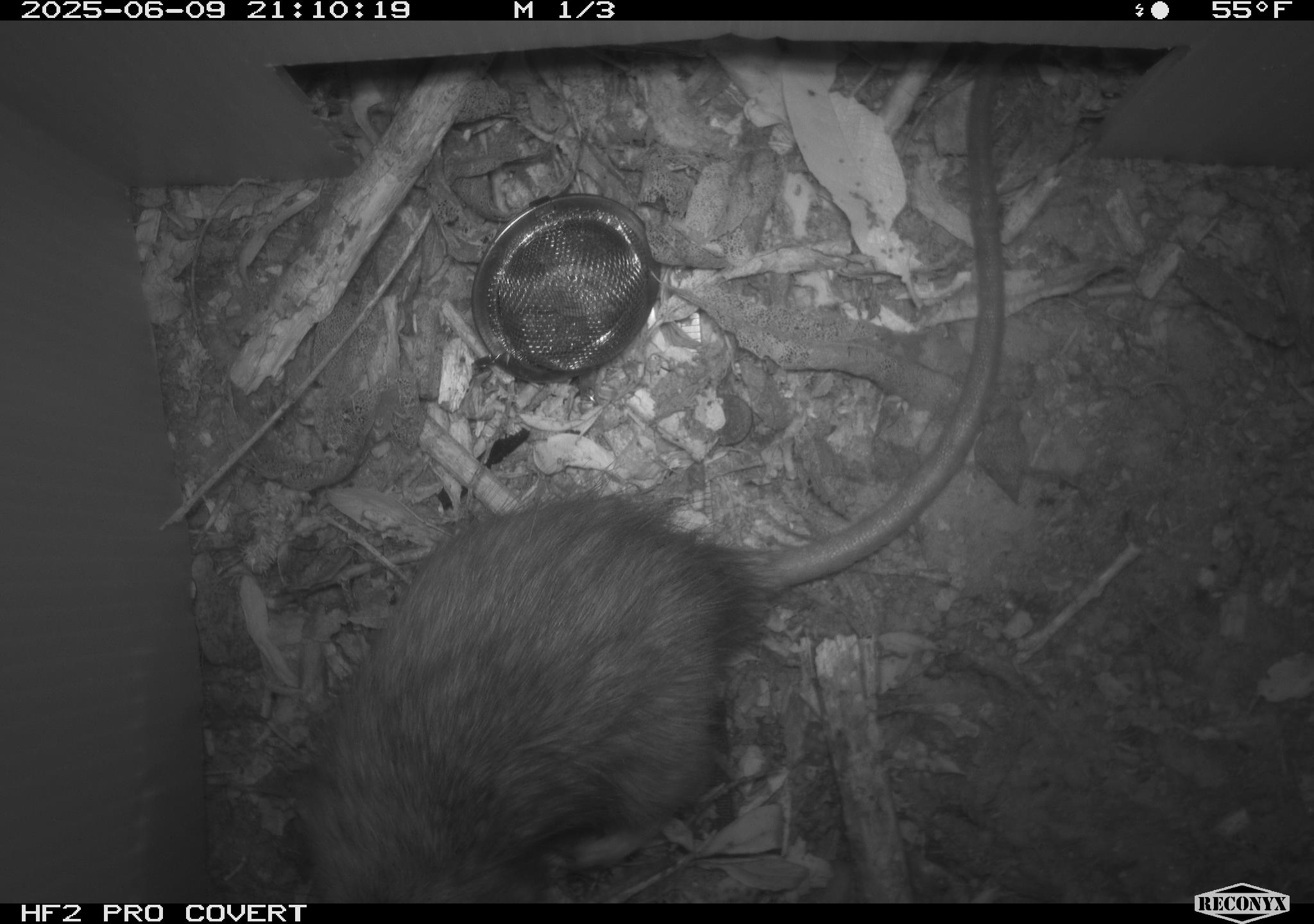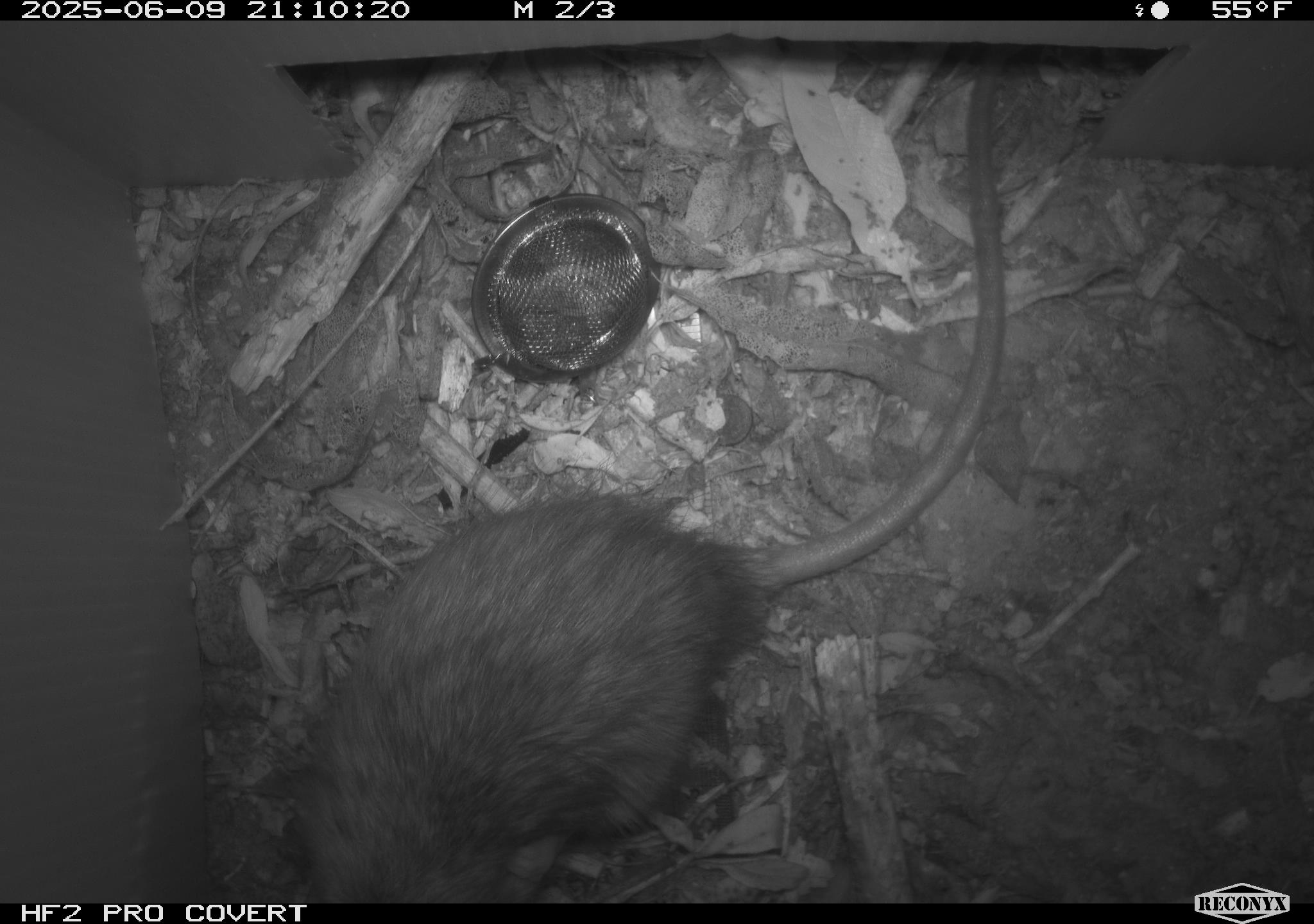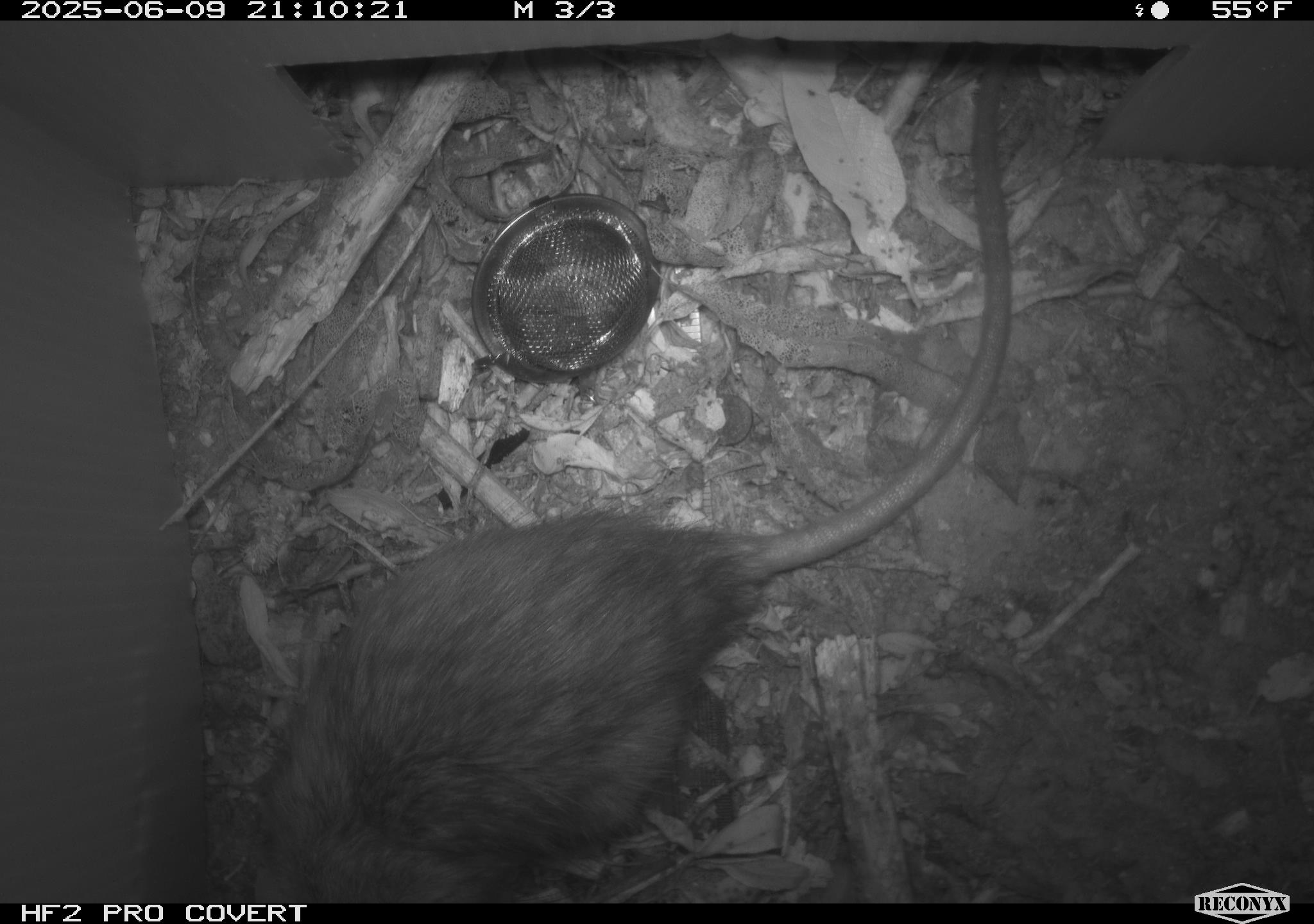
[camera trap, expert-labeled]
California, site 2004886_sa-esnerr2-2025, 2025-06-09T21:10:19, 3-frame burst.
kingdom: Animalia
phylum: Chordata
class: Mammalia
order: Rodentia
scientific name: Rodentia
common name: rodent